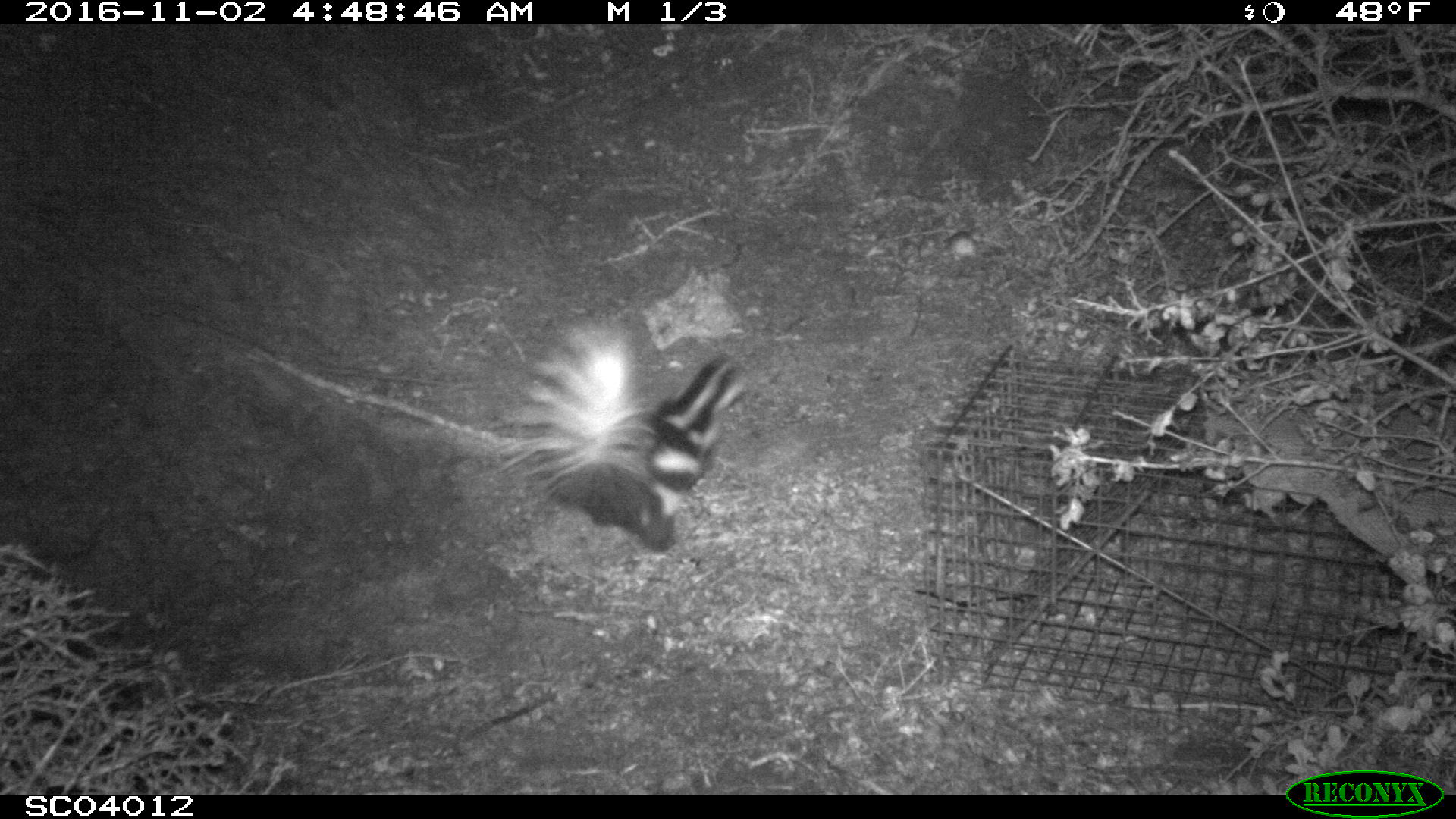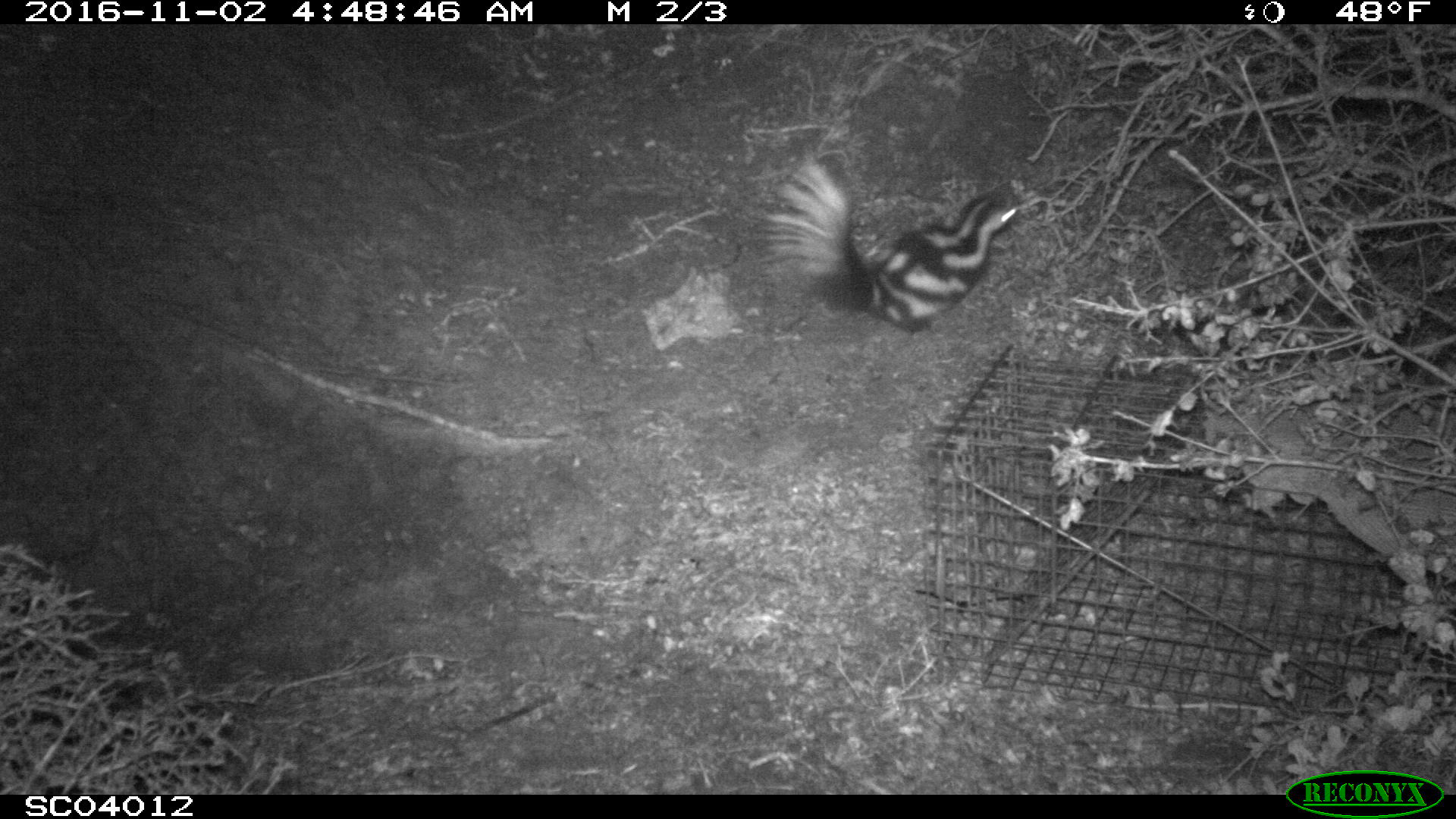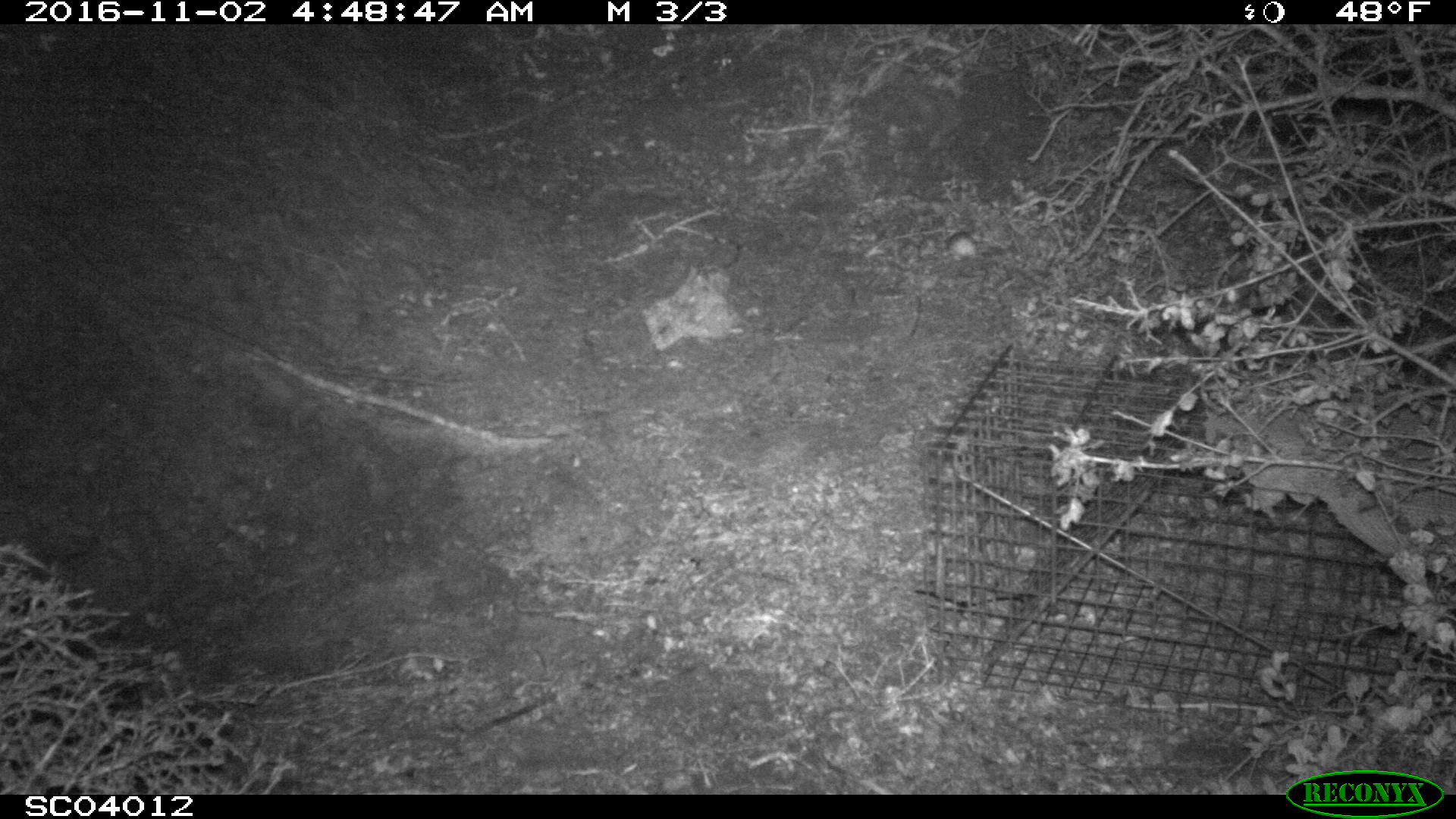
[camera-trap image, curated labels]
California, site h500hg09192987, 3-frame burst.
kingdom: Animalia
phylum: Chordata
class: Mammalia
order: Carnivora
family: Mephitidae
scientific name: Mephitidae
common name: skunk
Skunk (Mephitidae).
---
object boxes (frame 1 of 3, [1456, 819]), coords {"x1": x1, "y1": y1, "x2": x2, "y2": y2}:
skunk: {"x1": 491, "y1": 314, "x2": 743, "y2": 552}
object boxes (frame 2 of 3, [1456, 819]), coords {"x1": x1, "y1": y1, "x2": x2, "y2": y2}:
skunk: {"x1": 763, "y1": 158, "x2": 1019, "y2": 343}